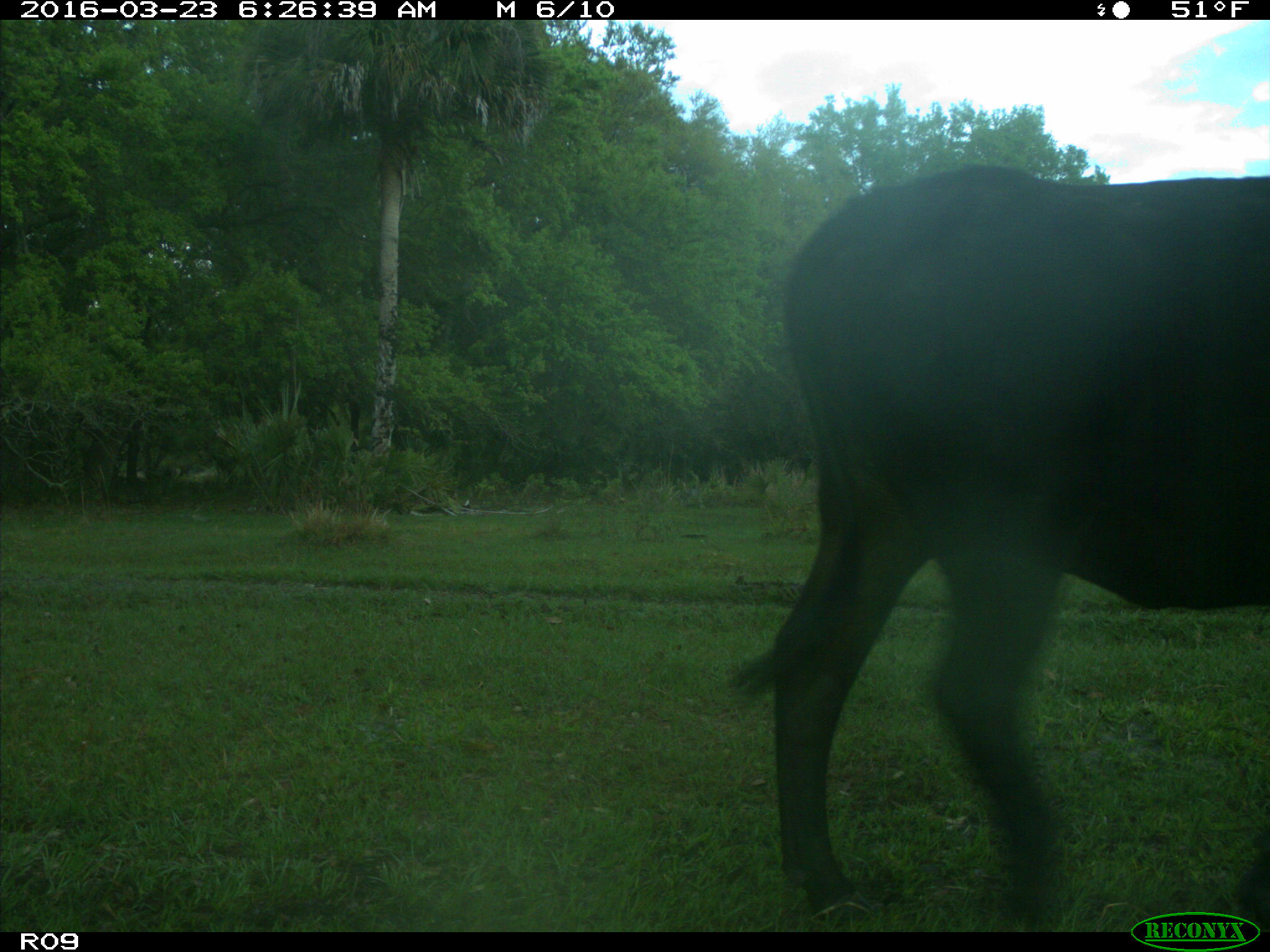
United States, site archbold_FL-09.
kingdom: Animalia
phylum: Chordata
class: Mammalia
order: Artiodactyla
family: Bovidae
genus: Bos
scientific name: Bos taurus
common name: domestic cow